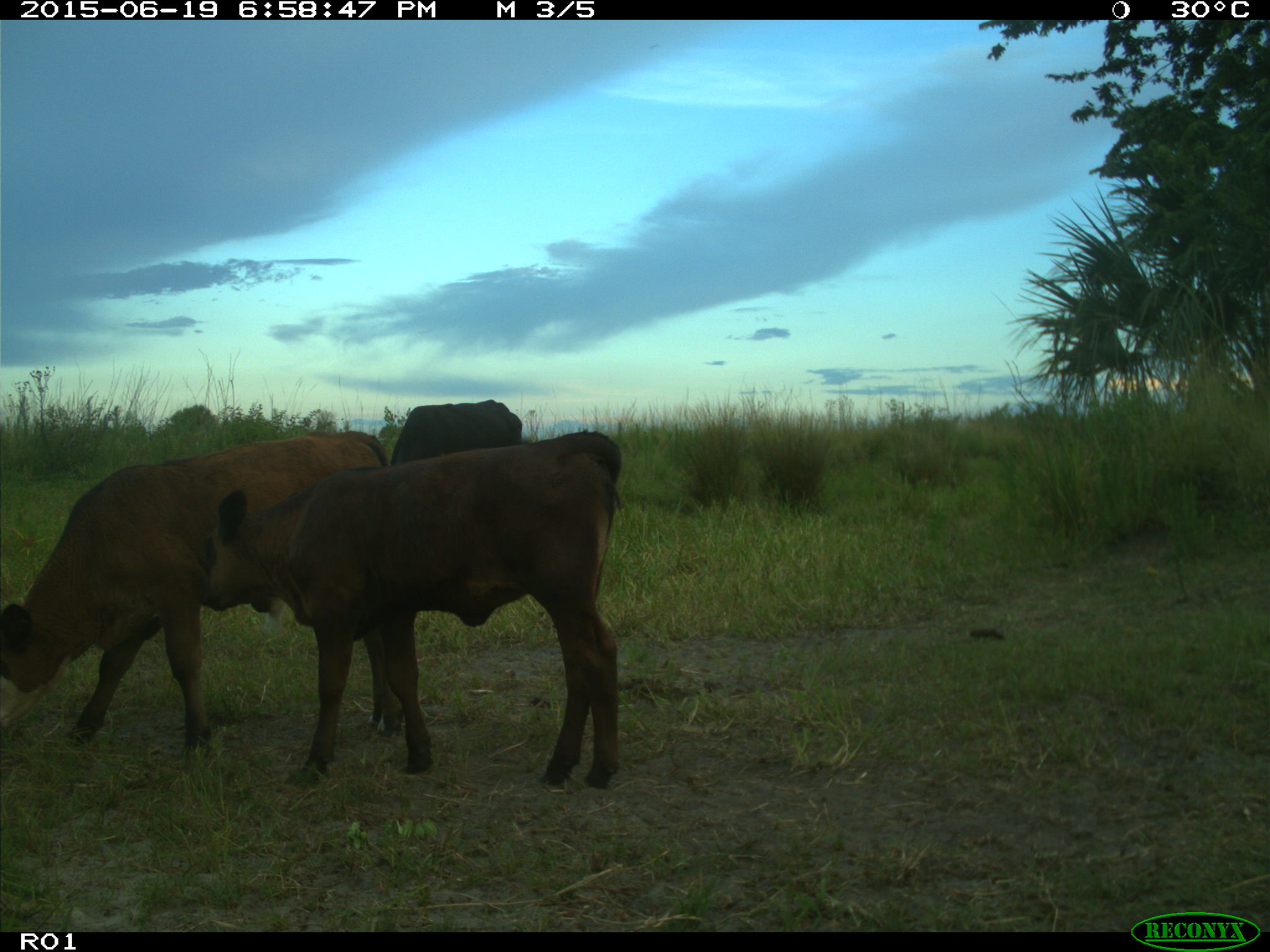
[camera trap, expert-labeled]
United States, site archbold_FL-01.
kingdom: Animalia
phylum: Chordata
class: Mammalia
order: Artiodactyla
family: Bovidae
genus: Bos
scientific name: Bos taurus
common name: domestic cow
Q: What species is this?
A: Bos taurus (domestic cow).